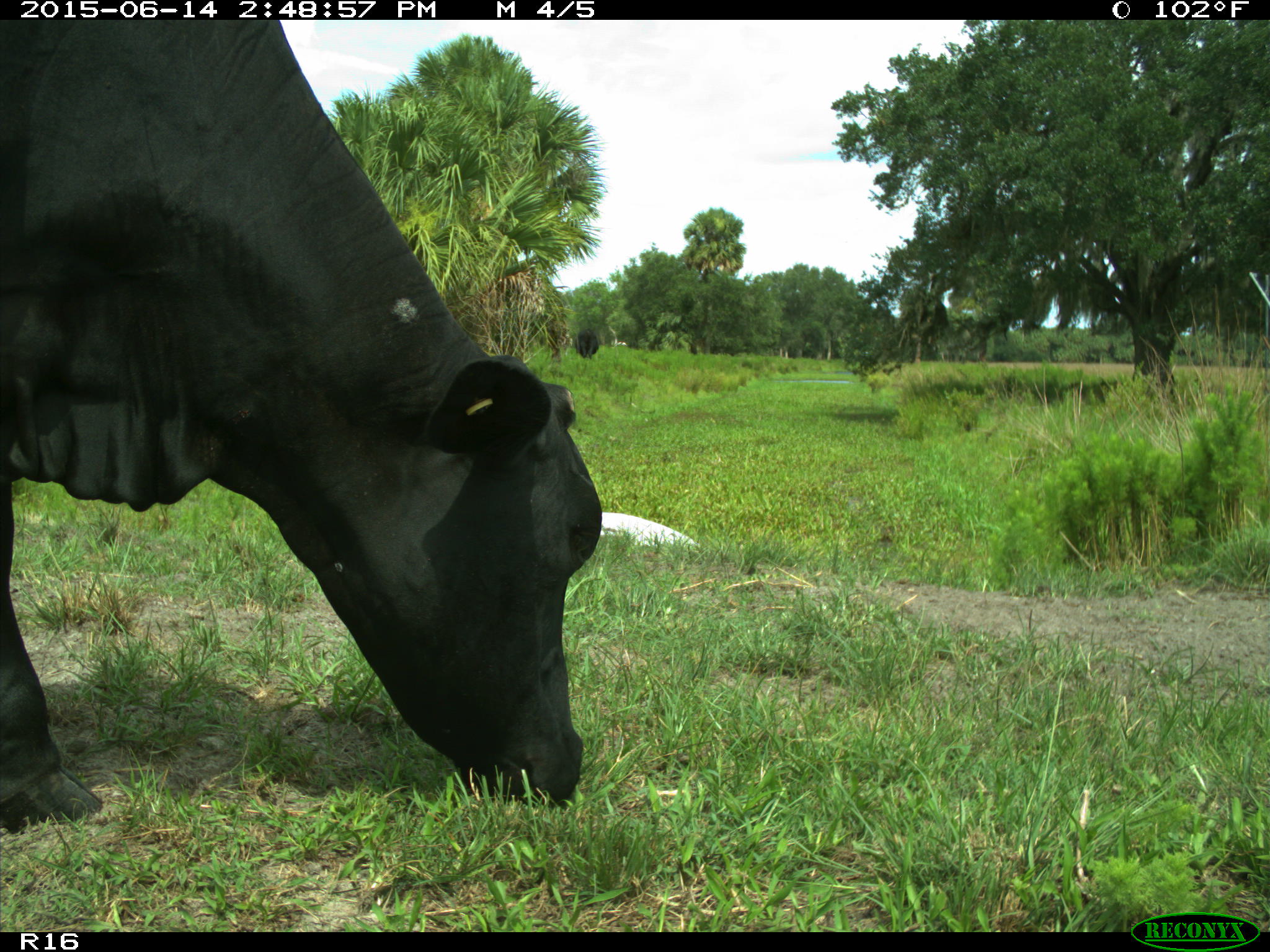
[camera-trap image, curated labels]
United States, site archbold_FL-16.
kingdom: Animalia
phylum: Chordata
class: Mammalia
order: Artiodactyla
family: Bovidae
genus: Bos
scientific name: Bos taurus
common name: domestic cow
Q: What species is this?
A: Bos taurus (domestic cow).